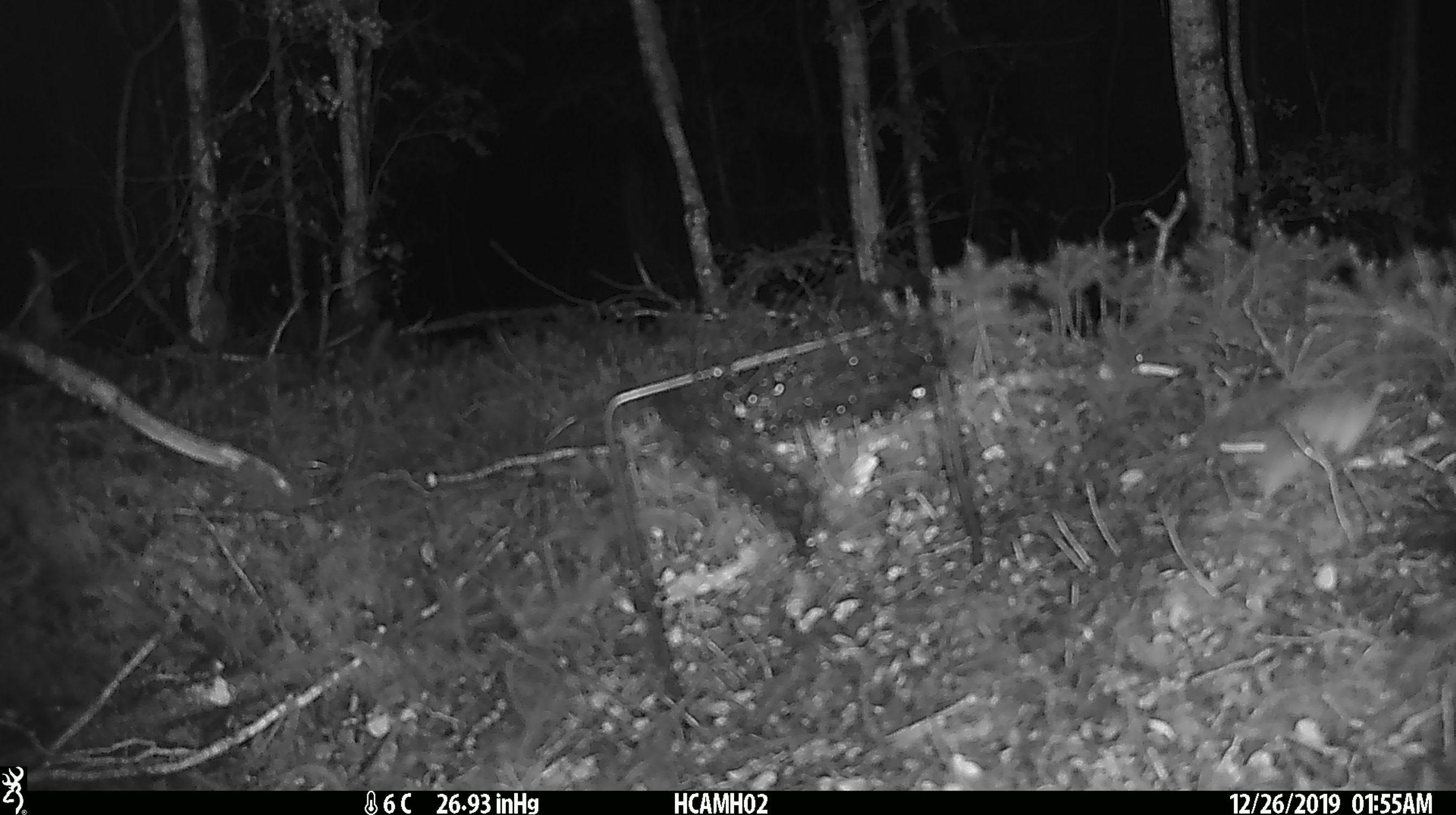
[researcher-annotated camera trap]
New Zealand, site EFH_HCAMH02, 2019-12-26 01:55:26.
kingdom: Animalia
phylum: Chordata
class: Mammalia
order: Rodentia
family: Muridae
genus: Mus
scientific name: Mus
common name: mouse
Mouse (Mus).